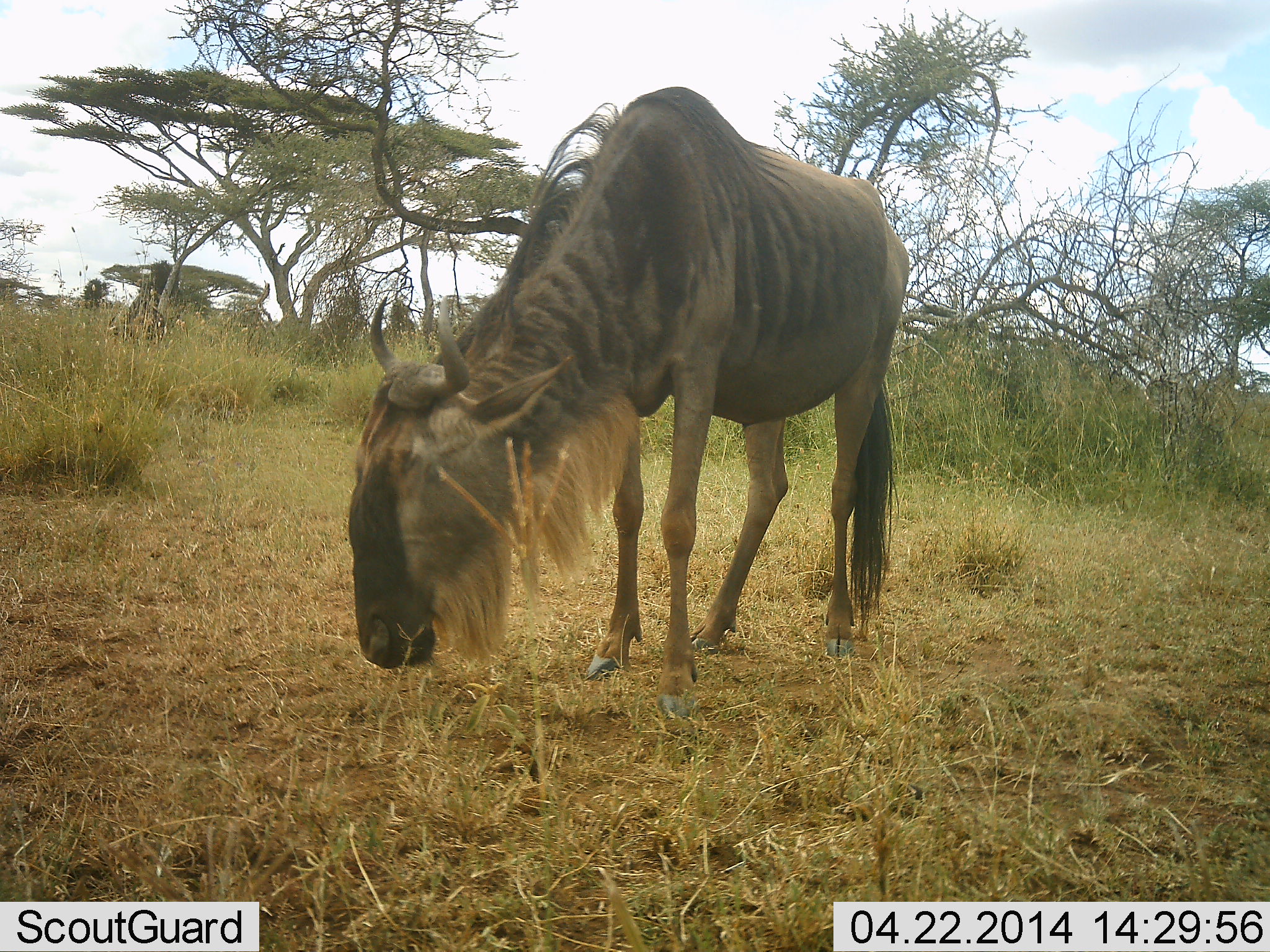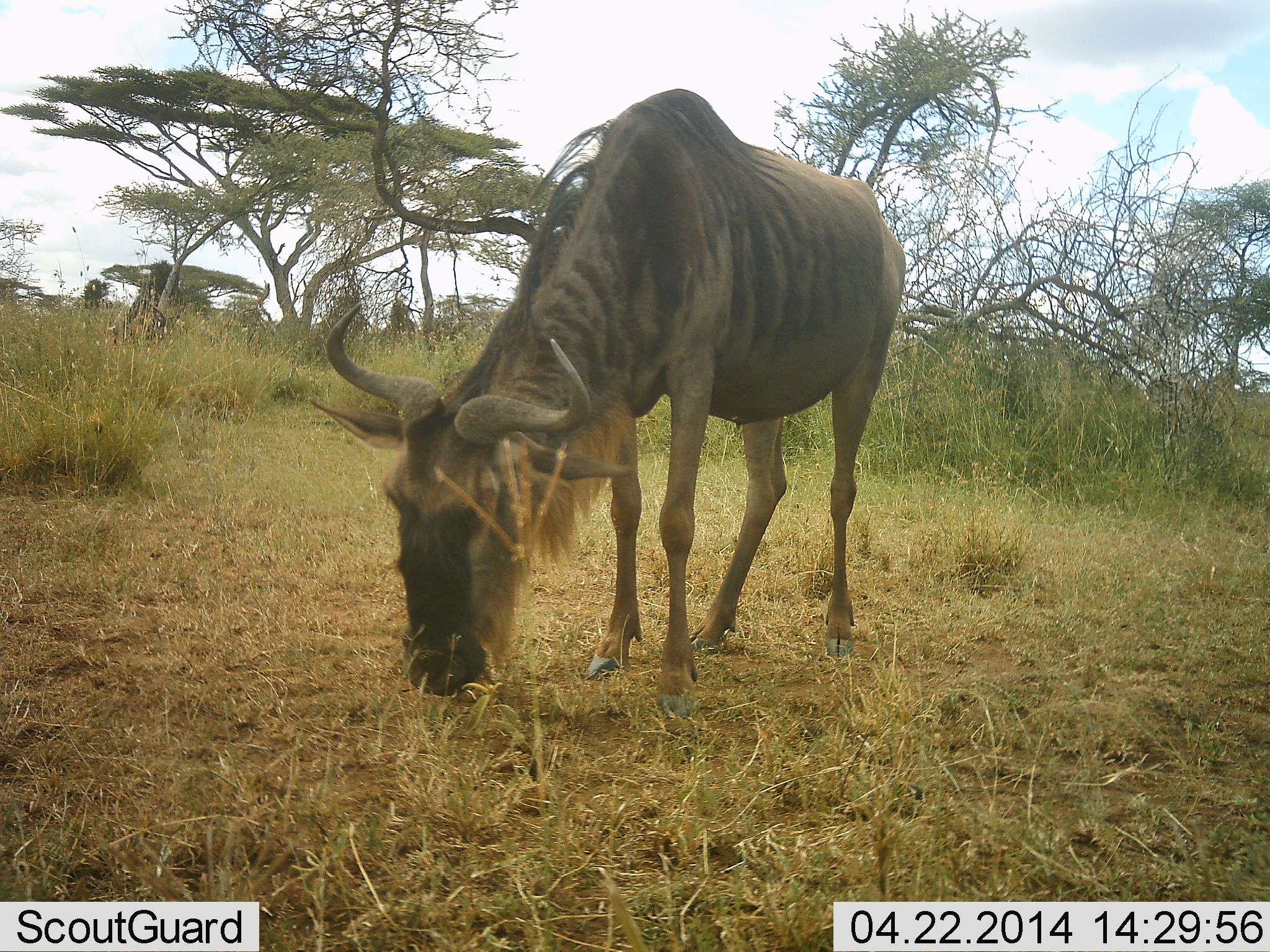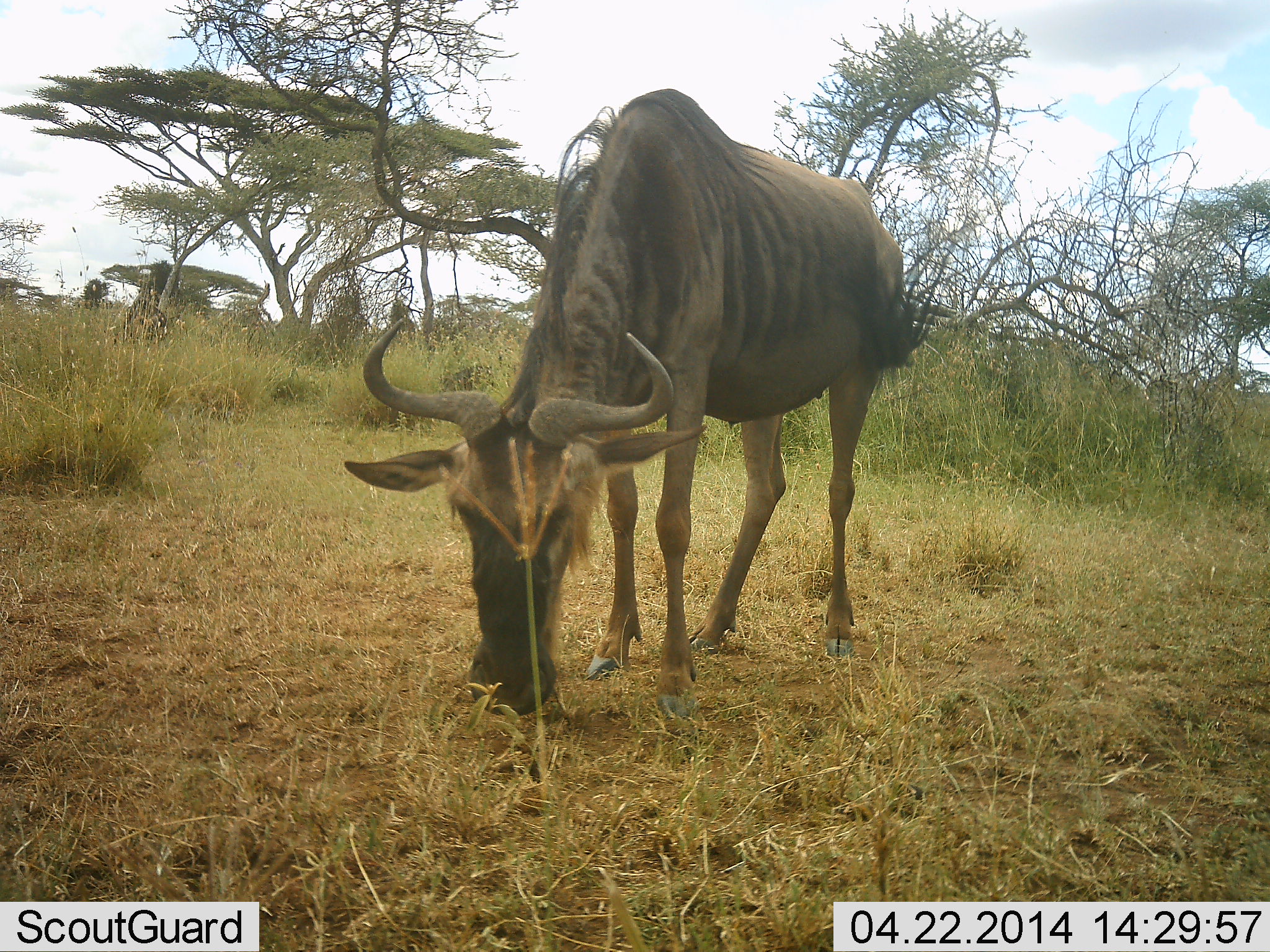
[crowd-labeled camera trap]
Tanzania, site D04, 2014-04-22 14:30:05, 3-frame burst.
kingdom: Animalia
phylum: Chordata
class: Mammalia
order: Artiodactyla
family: Bovidae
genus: Connochaetes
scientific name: Connochaetes taurinus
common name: blue wildebeest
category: wildebeest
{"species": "wildebeest (blue wildebeest) (Connochaetes taurinus)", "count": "1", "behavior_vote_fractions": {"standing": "10%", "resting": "10%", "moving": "0%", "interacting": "0%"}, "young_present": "0%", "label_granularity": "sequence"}